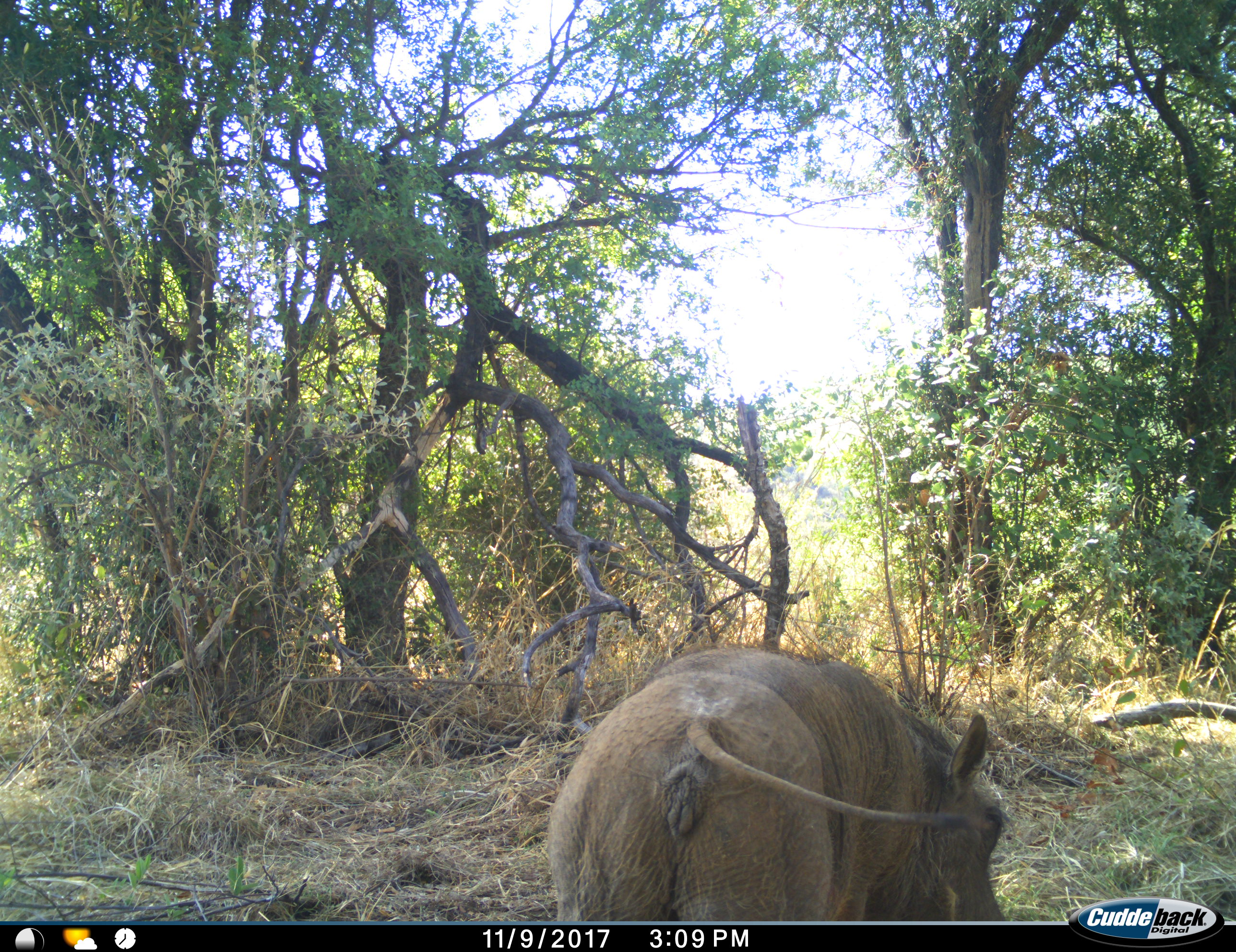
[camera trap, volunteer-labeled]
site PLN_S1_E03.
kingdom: Animalia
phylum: Chordata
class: Mammalia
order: Artiodactyla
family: Suidae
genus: Phacochoerus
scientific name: Phacochoerus africanus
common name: warthog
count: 1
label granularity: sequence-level